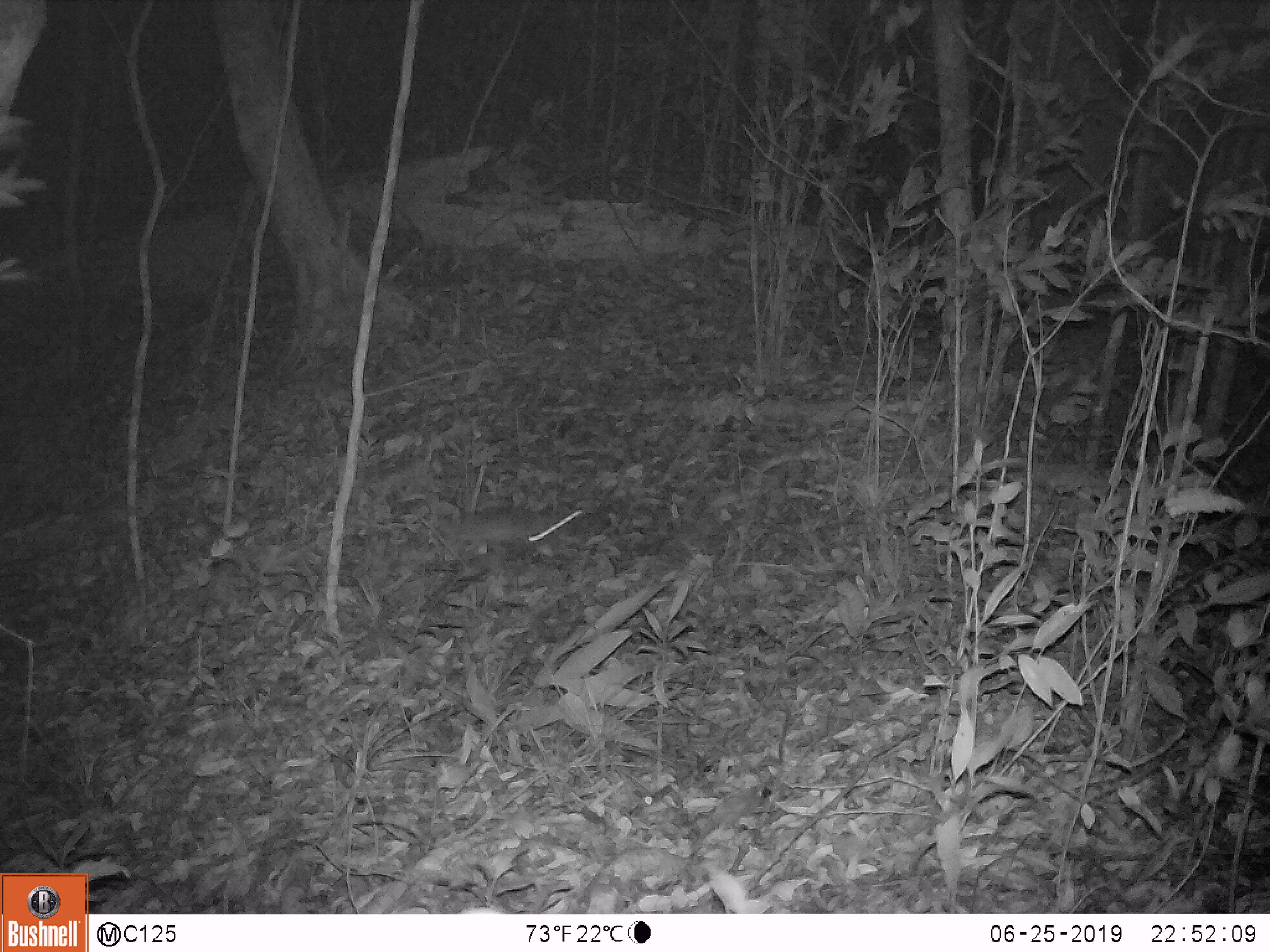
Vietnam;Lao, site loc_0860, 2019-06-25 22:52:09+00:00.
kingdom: Animalia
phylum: Chordata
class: Mammalia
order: Rodentia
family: Muridae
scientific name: Muridae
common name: old-world mice and rats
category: unidentified murid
Unidentified murid (old-world mice and rats) (Muridae). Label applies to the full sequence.